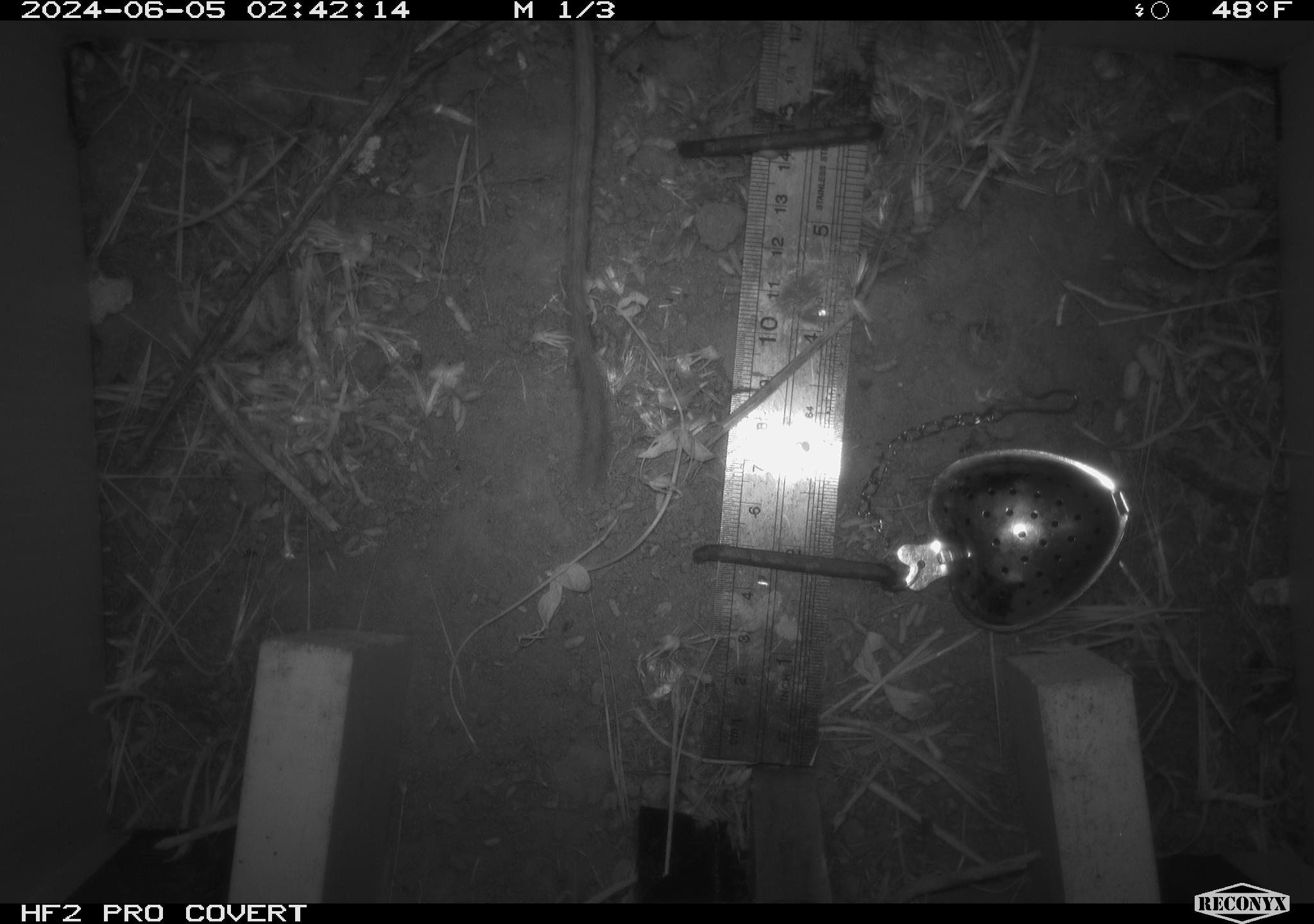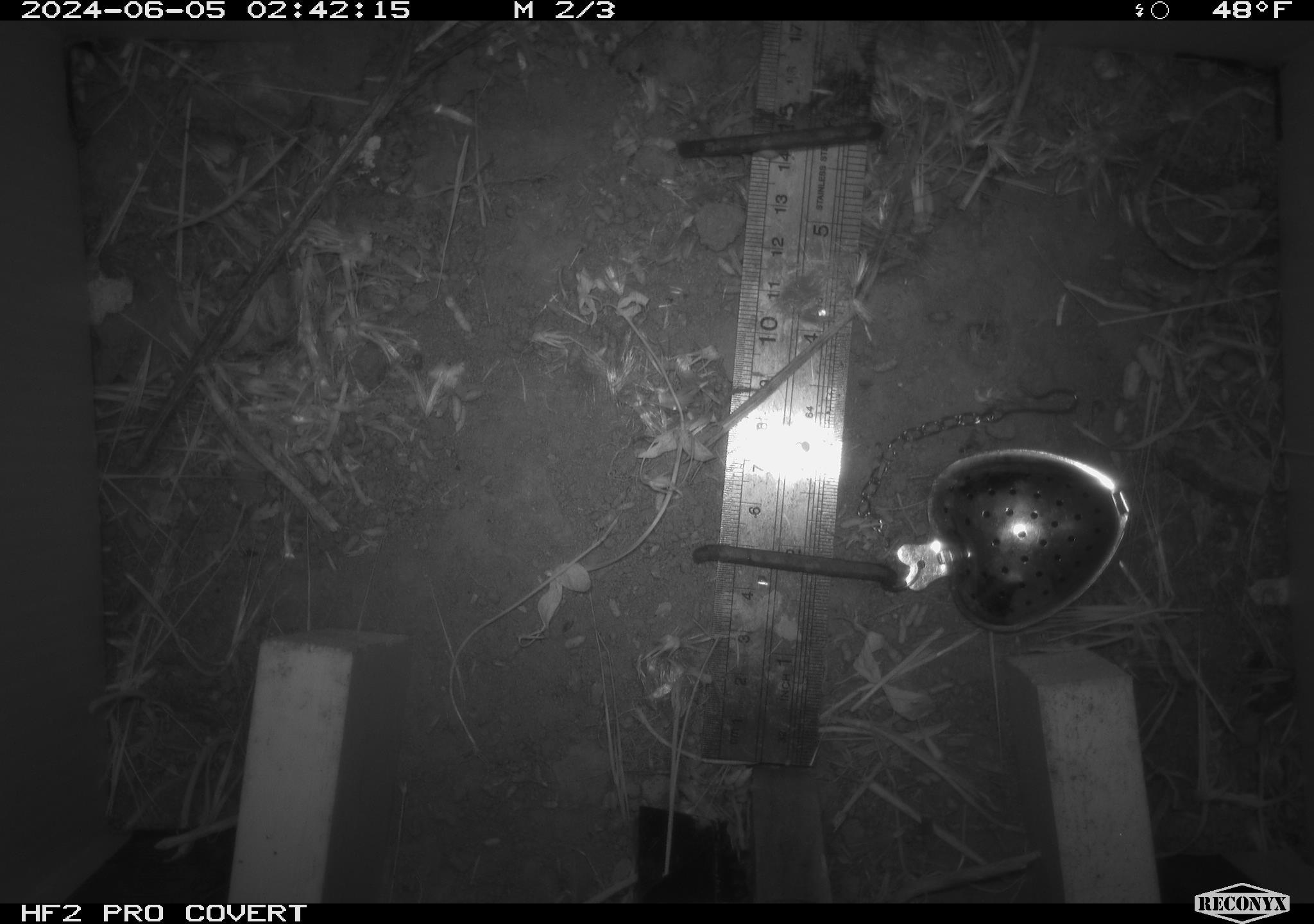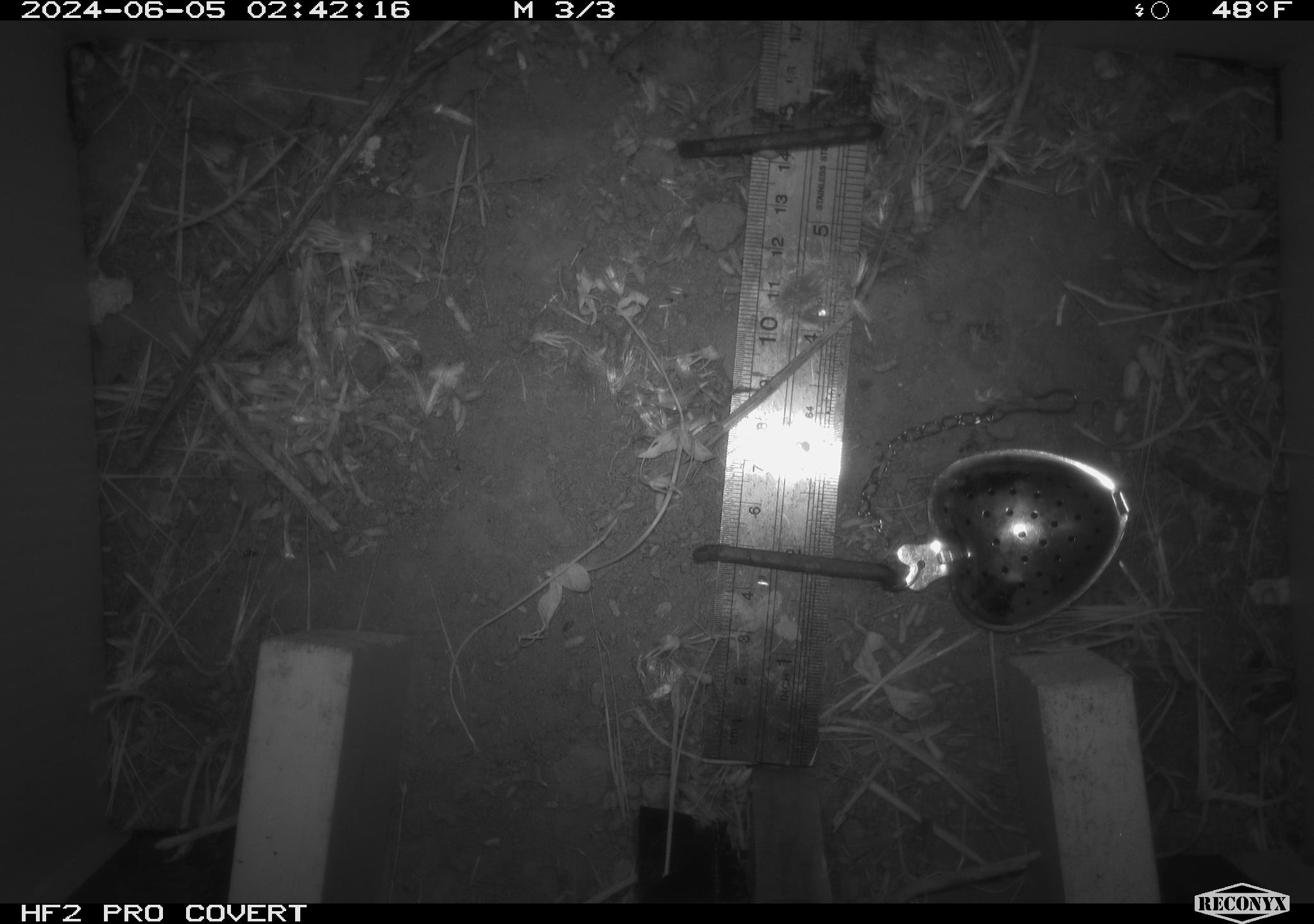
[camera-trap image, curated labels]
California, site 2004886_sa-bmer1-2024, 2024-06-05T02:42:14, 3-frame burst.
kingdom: Animalia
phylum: Chordata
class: Mammalia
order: Rodentia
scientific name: Rodentia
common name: mouse species